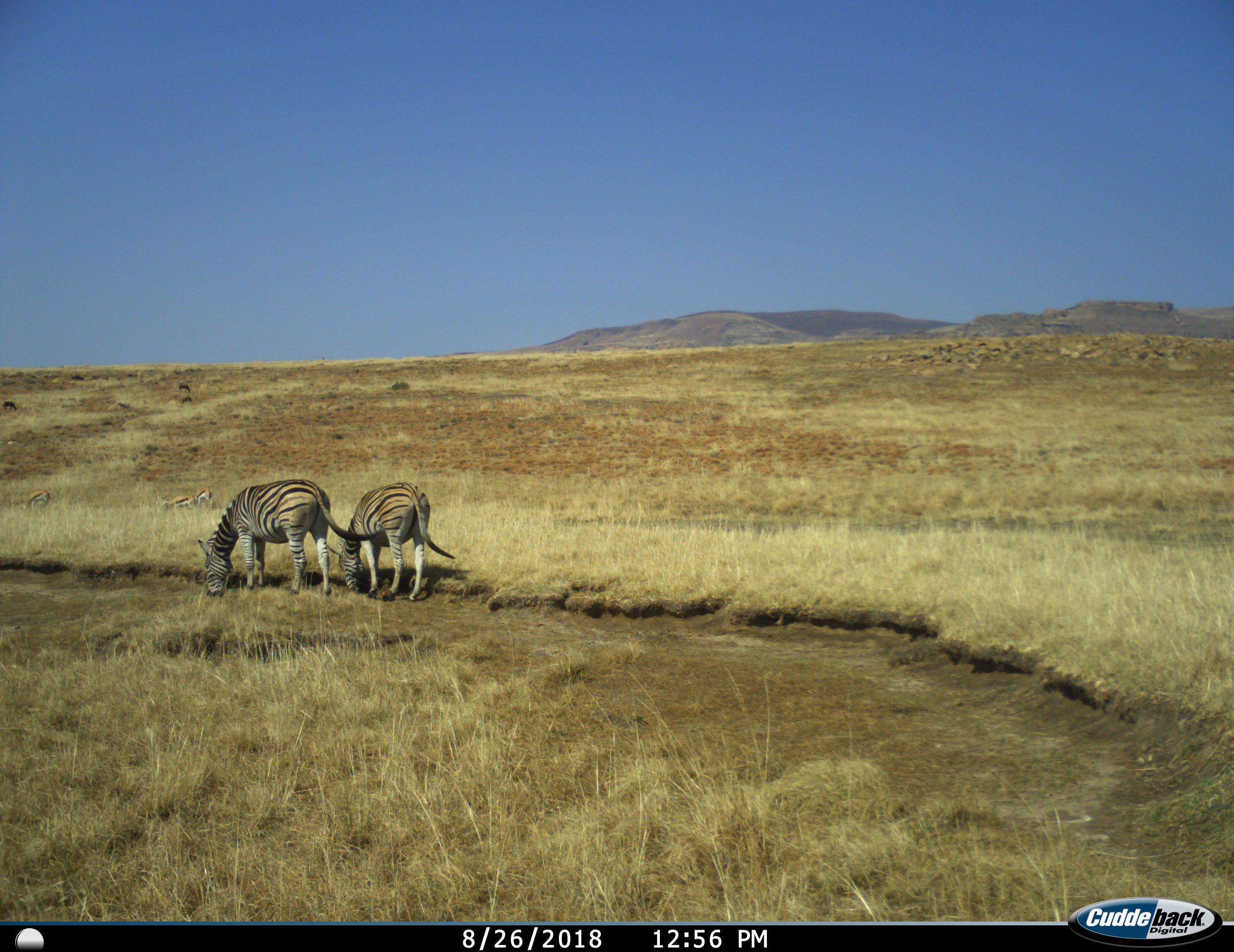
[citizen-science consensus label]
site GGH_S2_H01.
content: unidentified animal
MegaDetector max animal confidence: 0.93